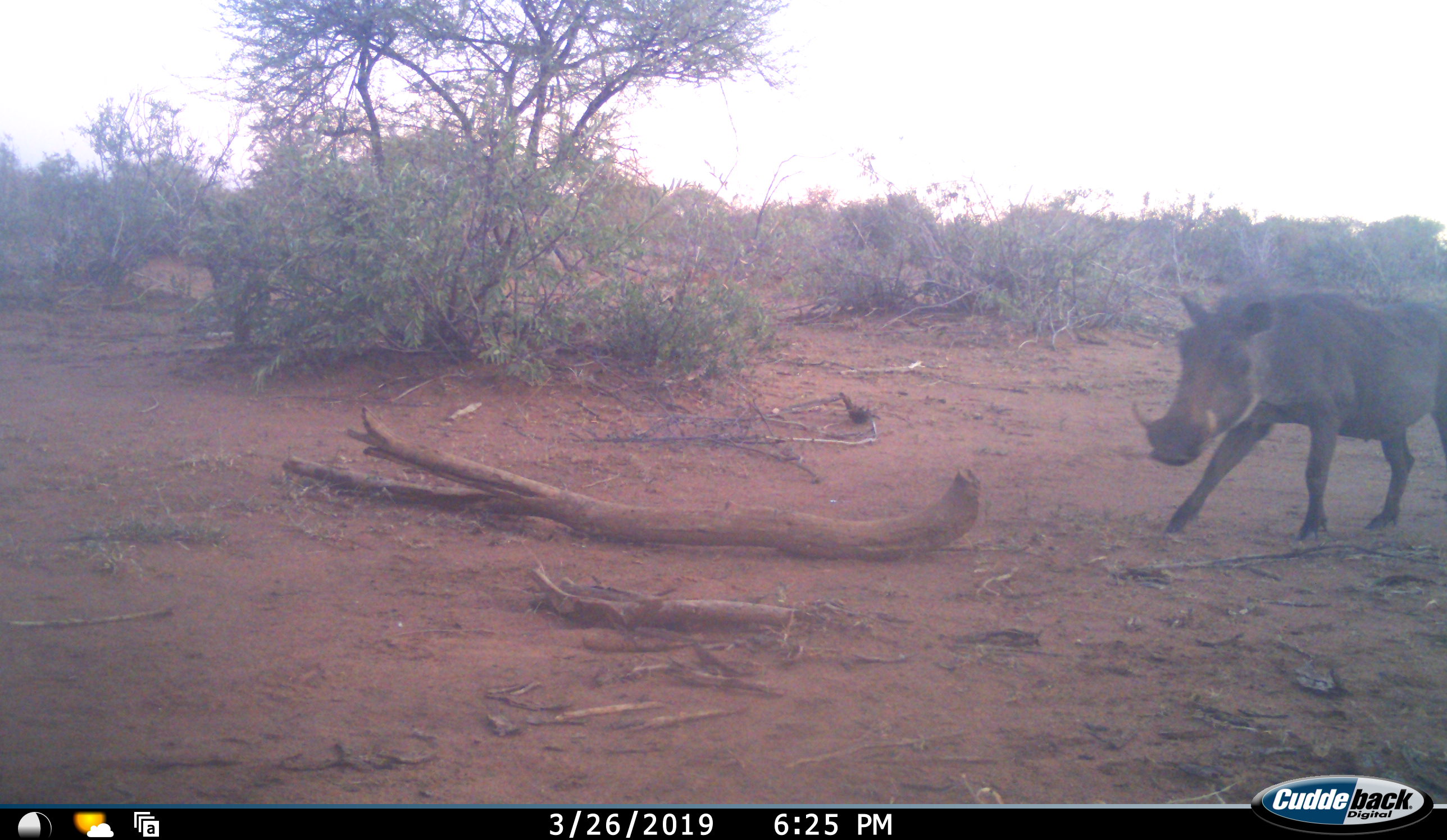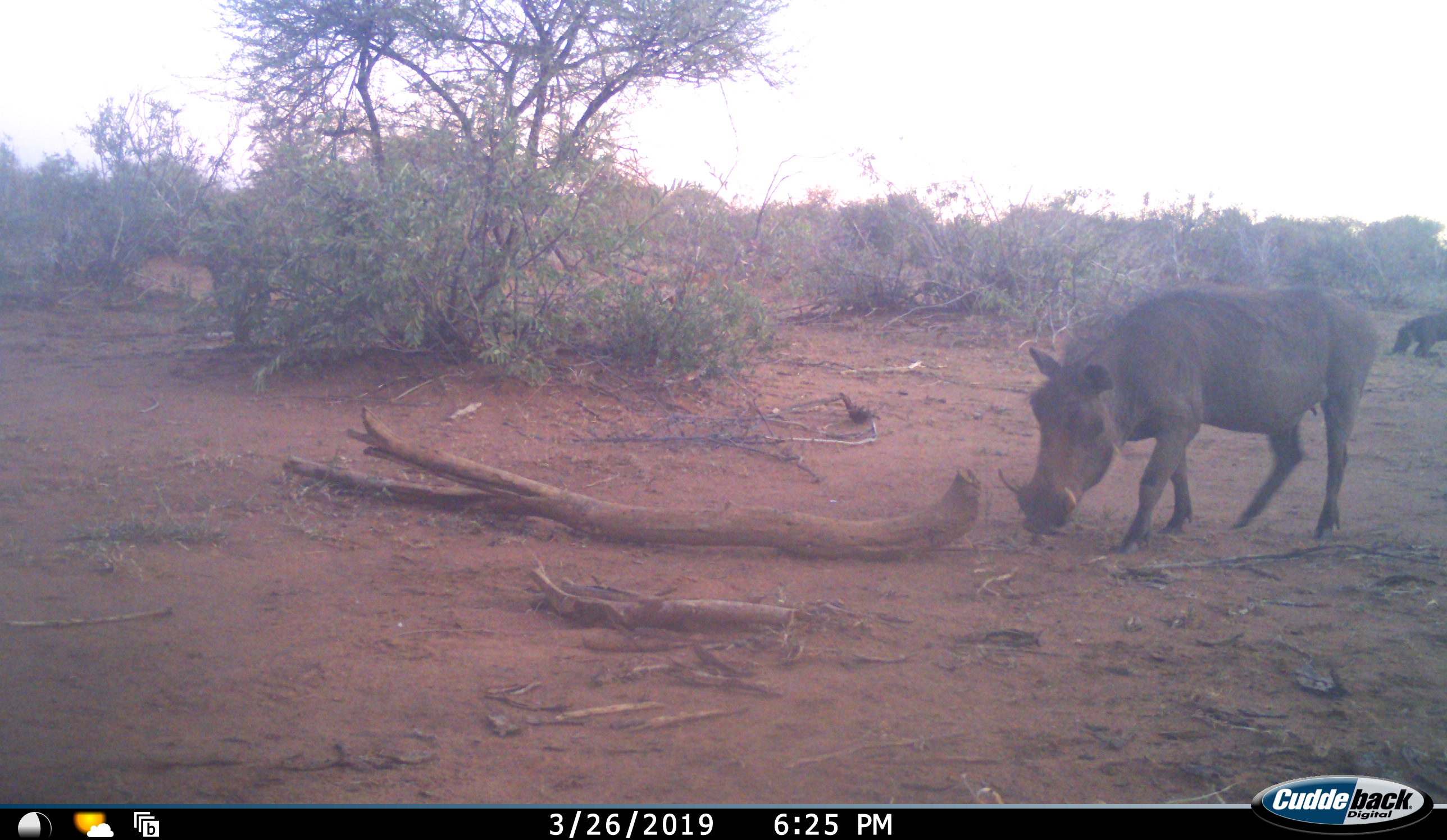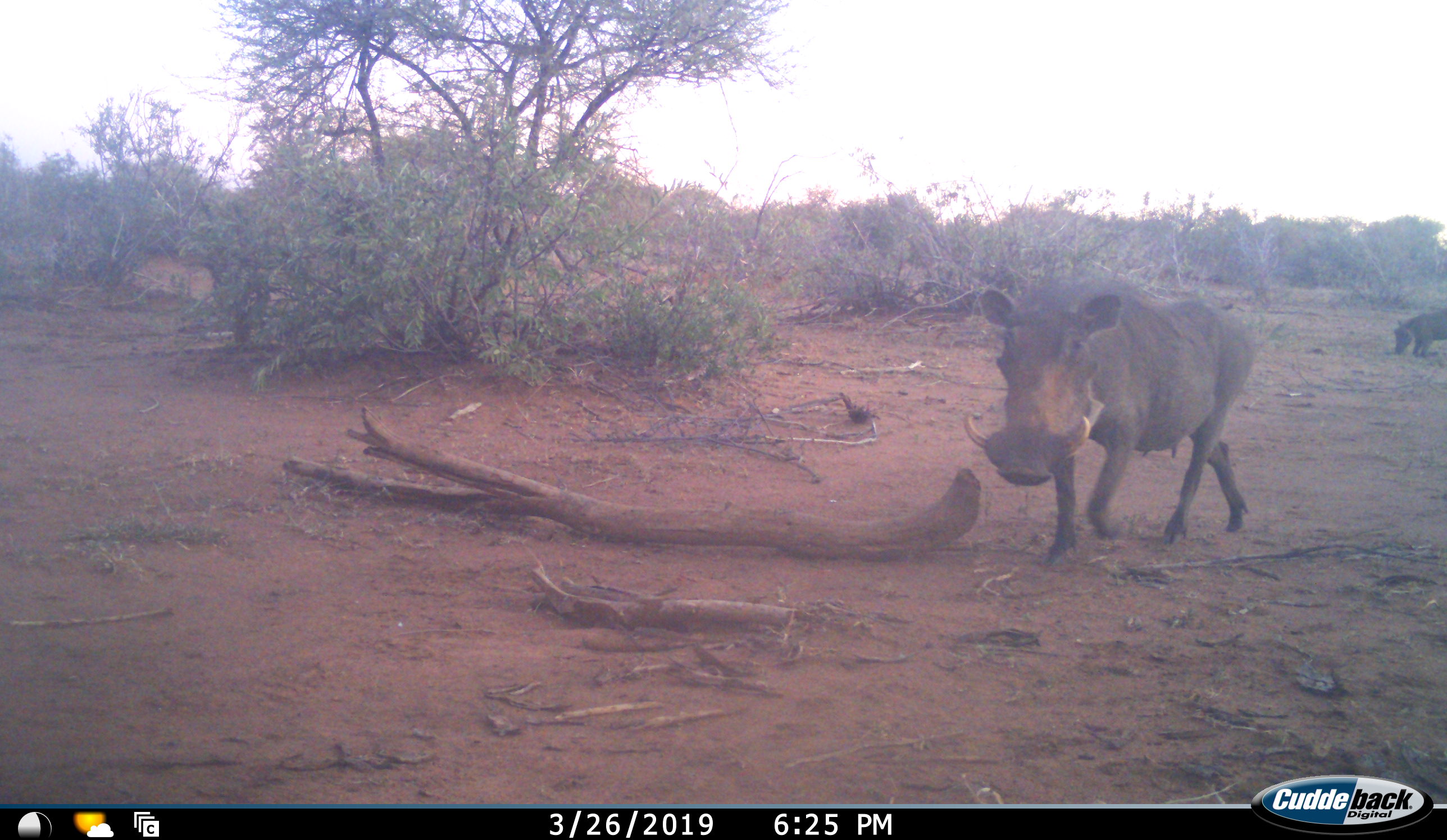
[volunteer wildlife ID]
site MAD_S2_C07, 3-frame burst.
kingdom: Animalia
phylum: Chordata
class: Mammalia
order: Artiodactyla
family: Suidae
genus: Phacochoerus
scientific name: Phacochoerus africanus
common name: warthog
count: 2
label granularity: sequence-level